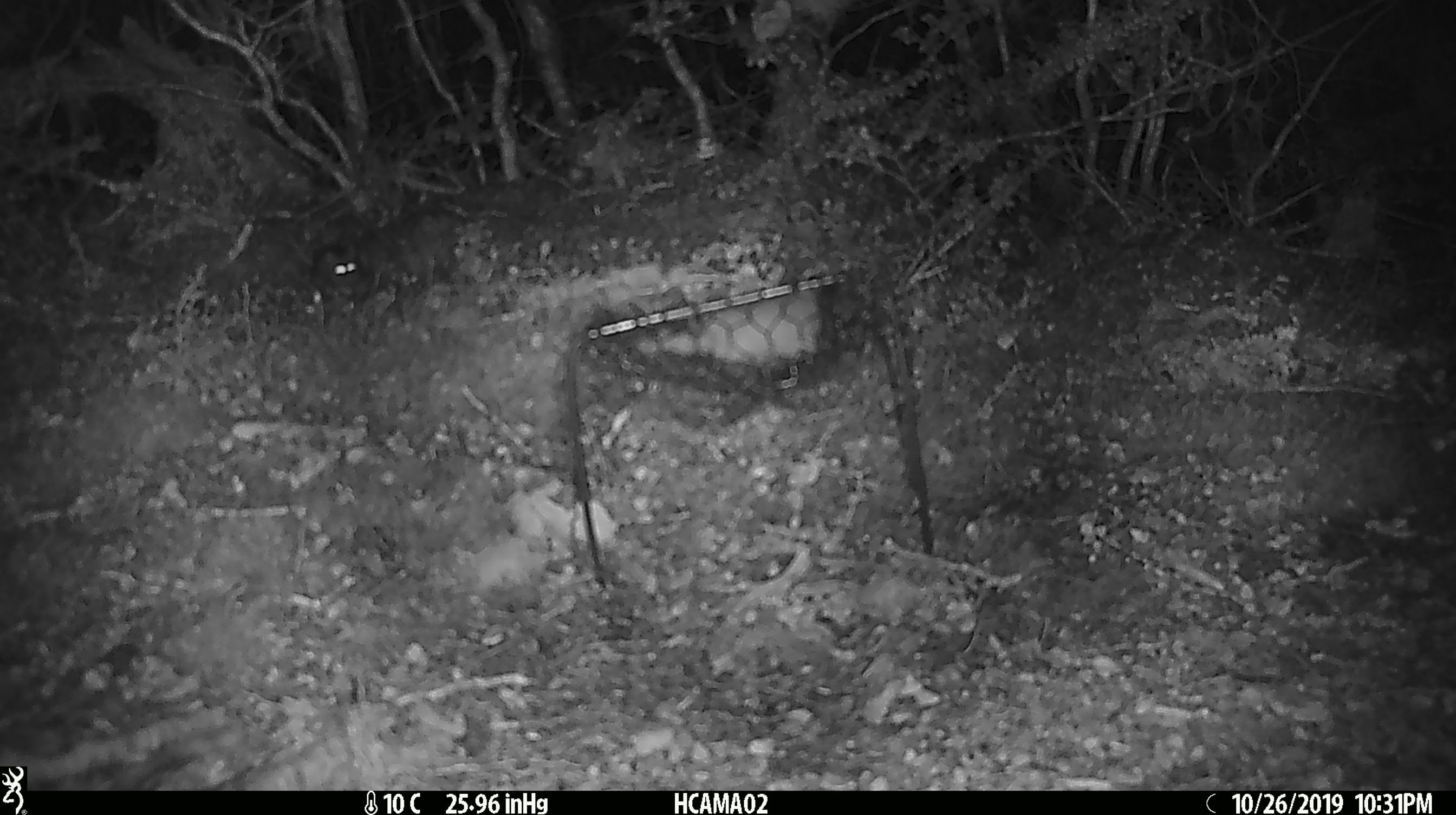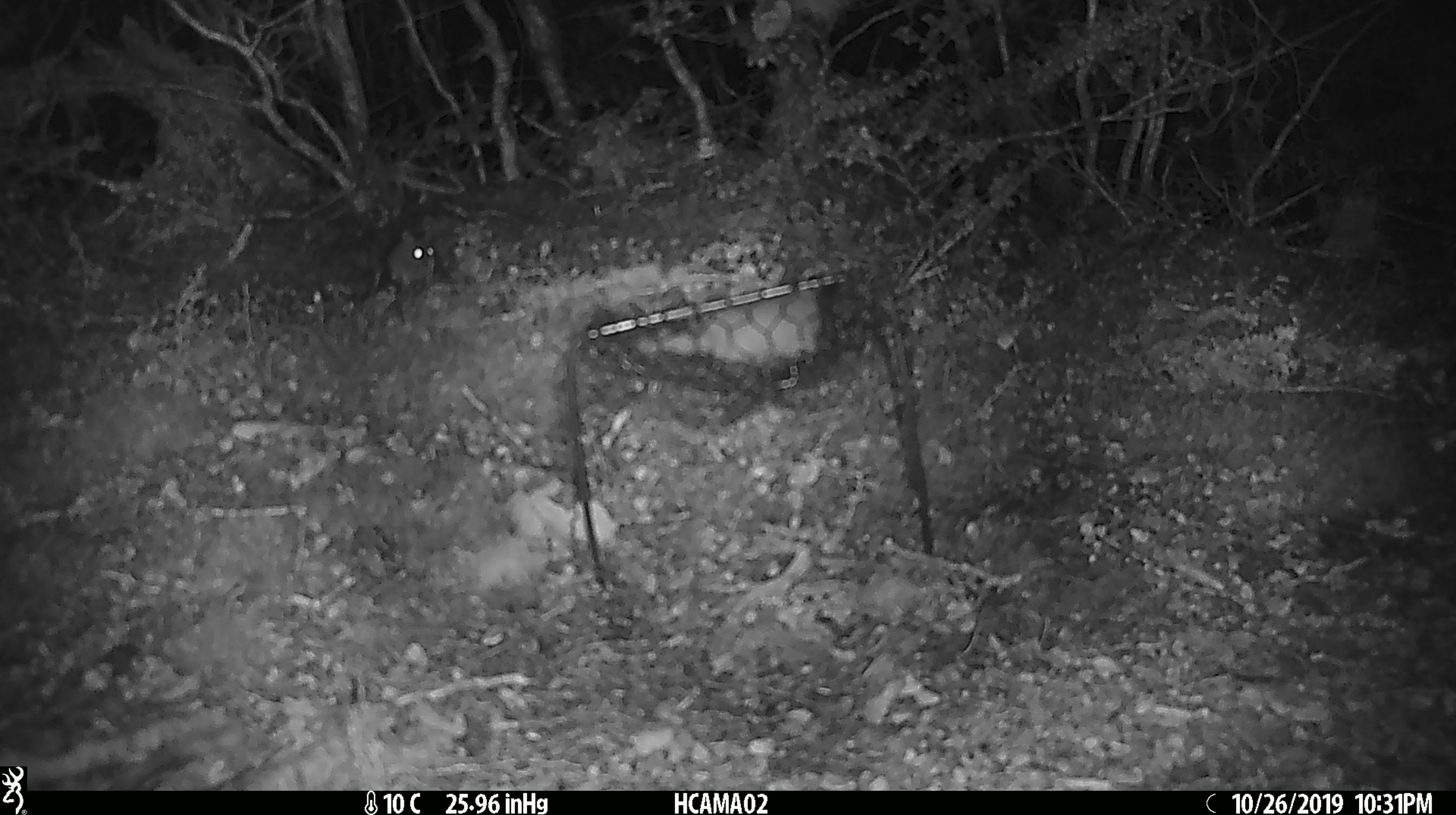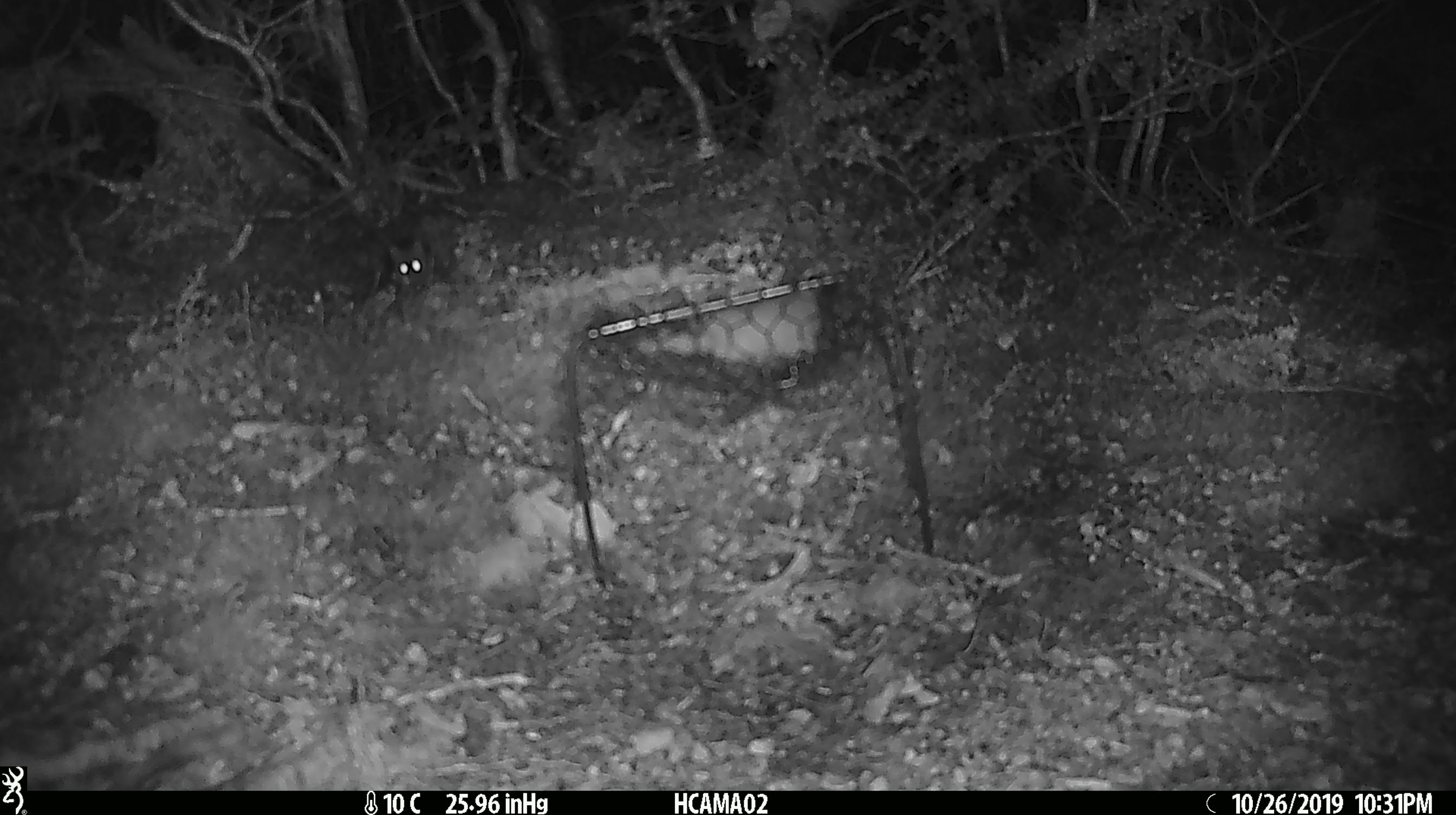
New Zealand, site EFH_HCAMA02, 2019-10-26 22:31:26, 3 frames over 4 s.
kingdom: Animalia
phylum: Chordata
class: Mammalia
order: Rodentia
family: Muridae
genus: Mus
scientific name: Mus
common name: mouse